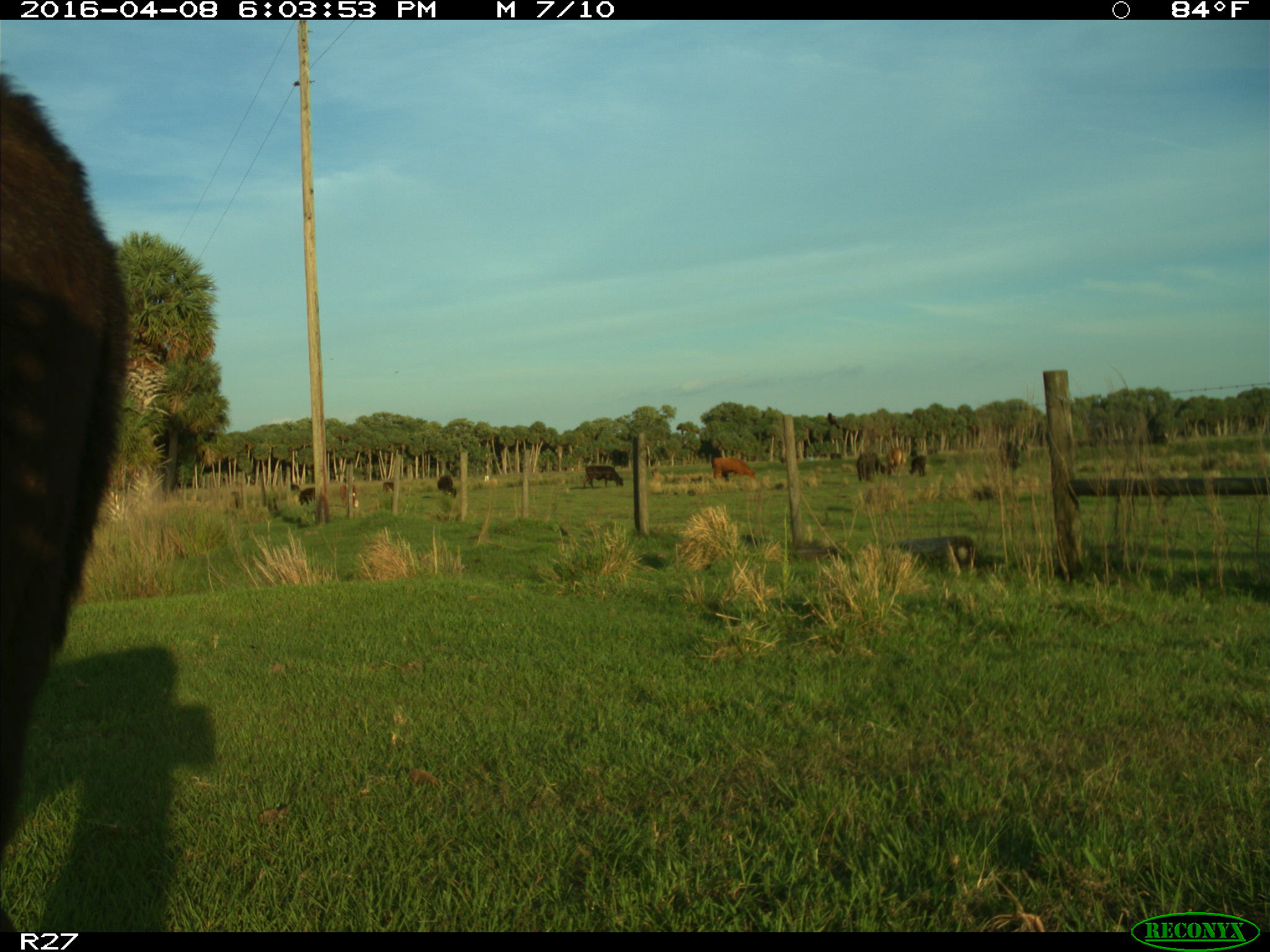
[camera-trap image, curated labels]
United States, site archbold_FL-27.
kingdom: Animalia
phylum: Chordata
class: Mammalia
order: Artiodactyla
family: Bovidae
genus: Bos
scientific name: Bos taurus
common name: domestic cow